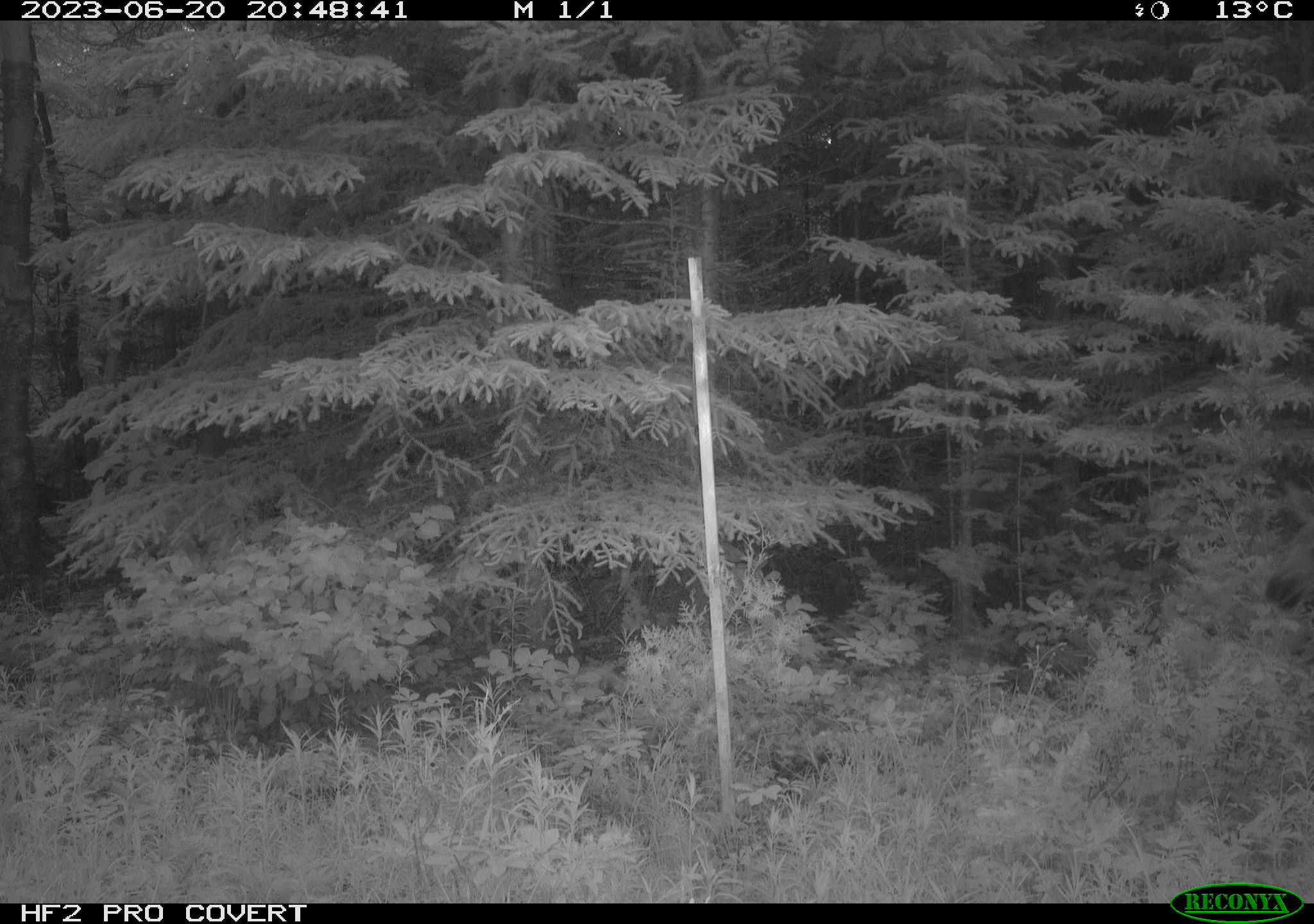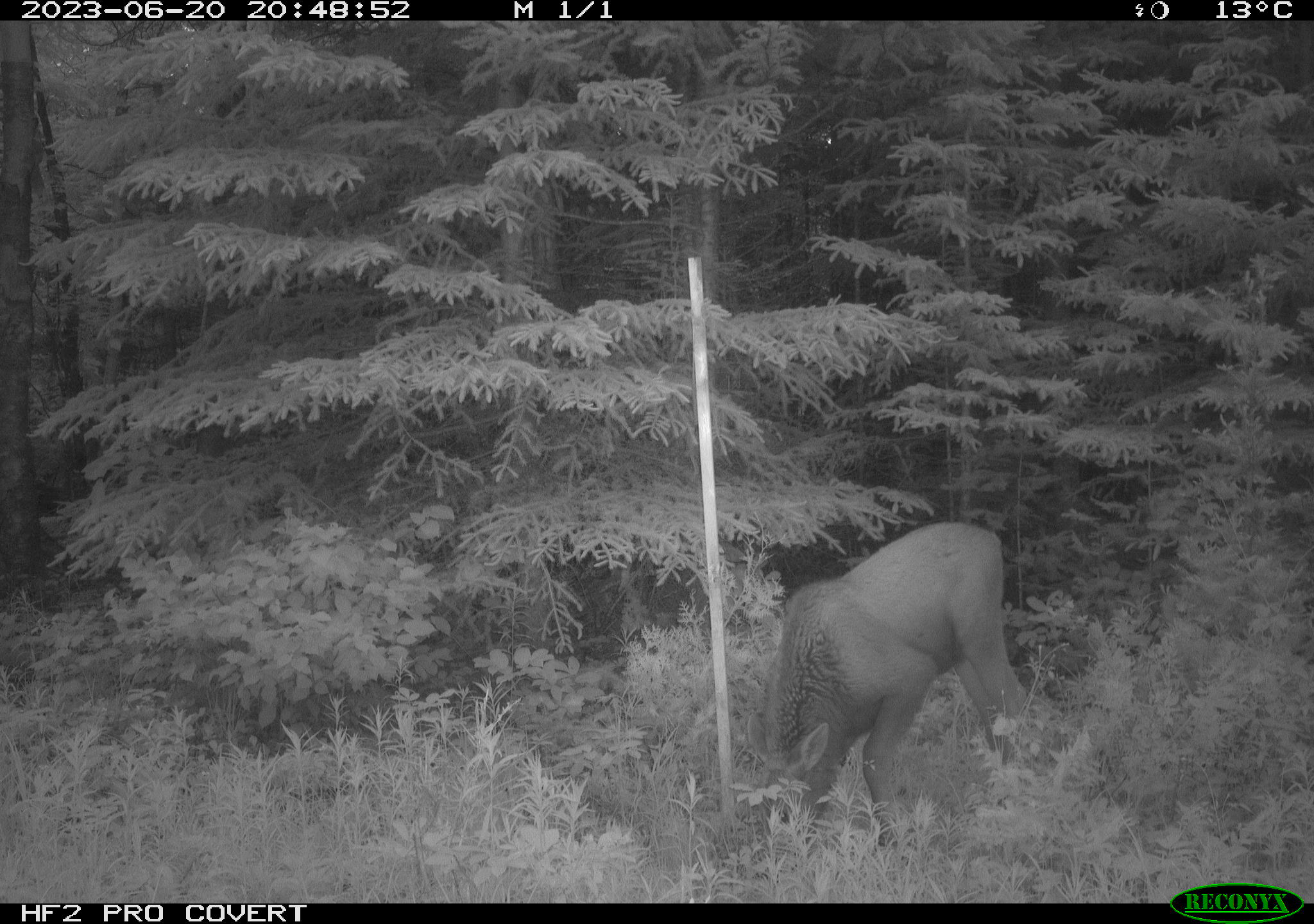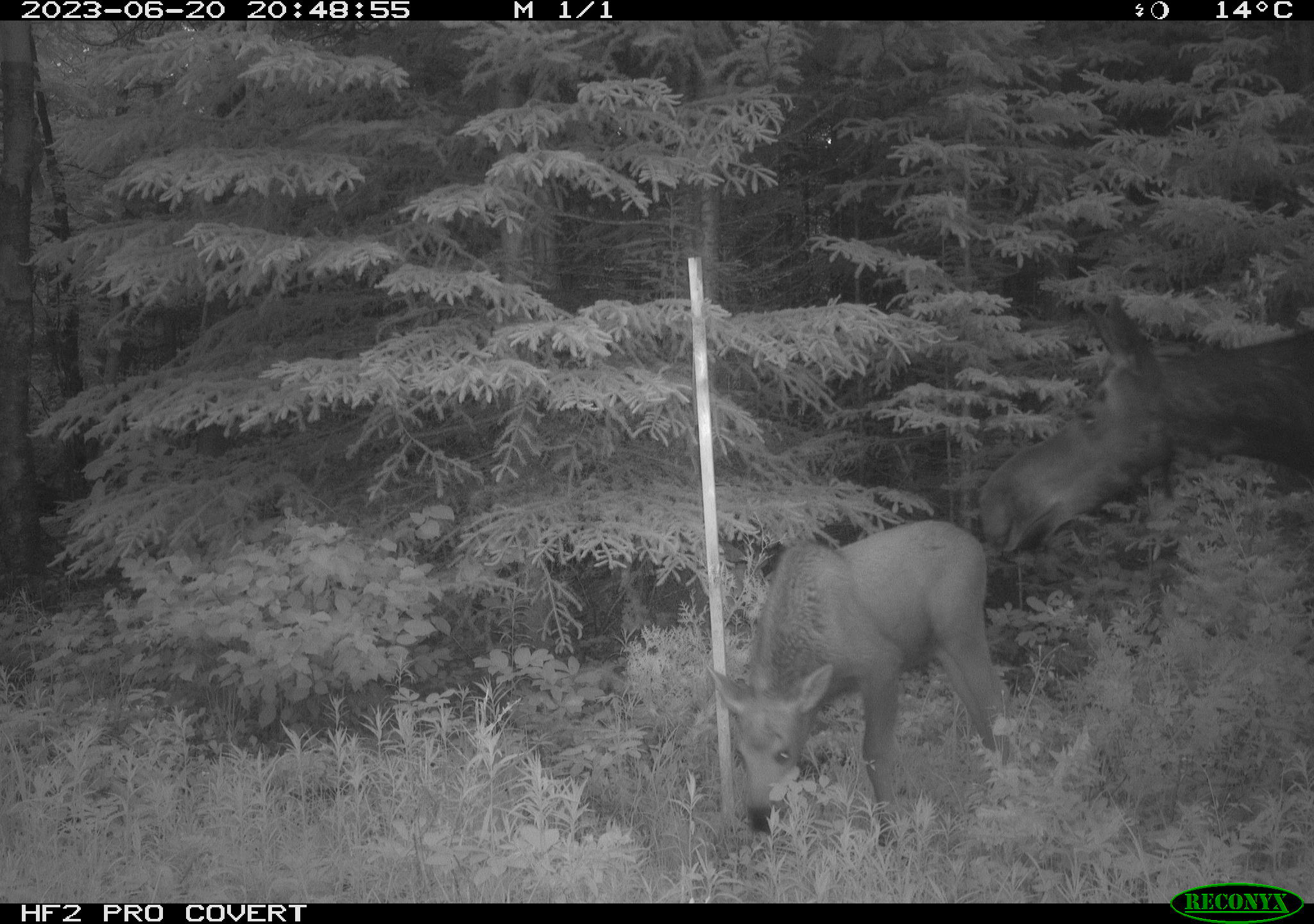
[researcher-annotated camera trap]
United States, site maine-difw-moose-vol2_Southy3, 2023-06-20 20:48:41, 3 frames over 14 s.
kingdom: Animalia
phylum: Chordata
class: Mammalia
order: Artiodactyla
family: Cervidae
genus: Alces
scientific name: Alces alces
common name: moose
Moose (Alces alces).